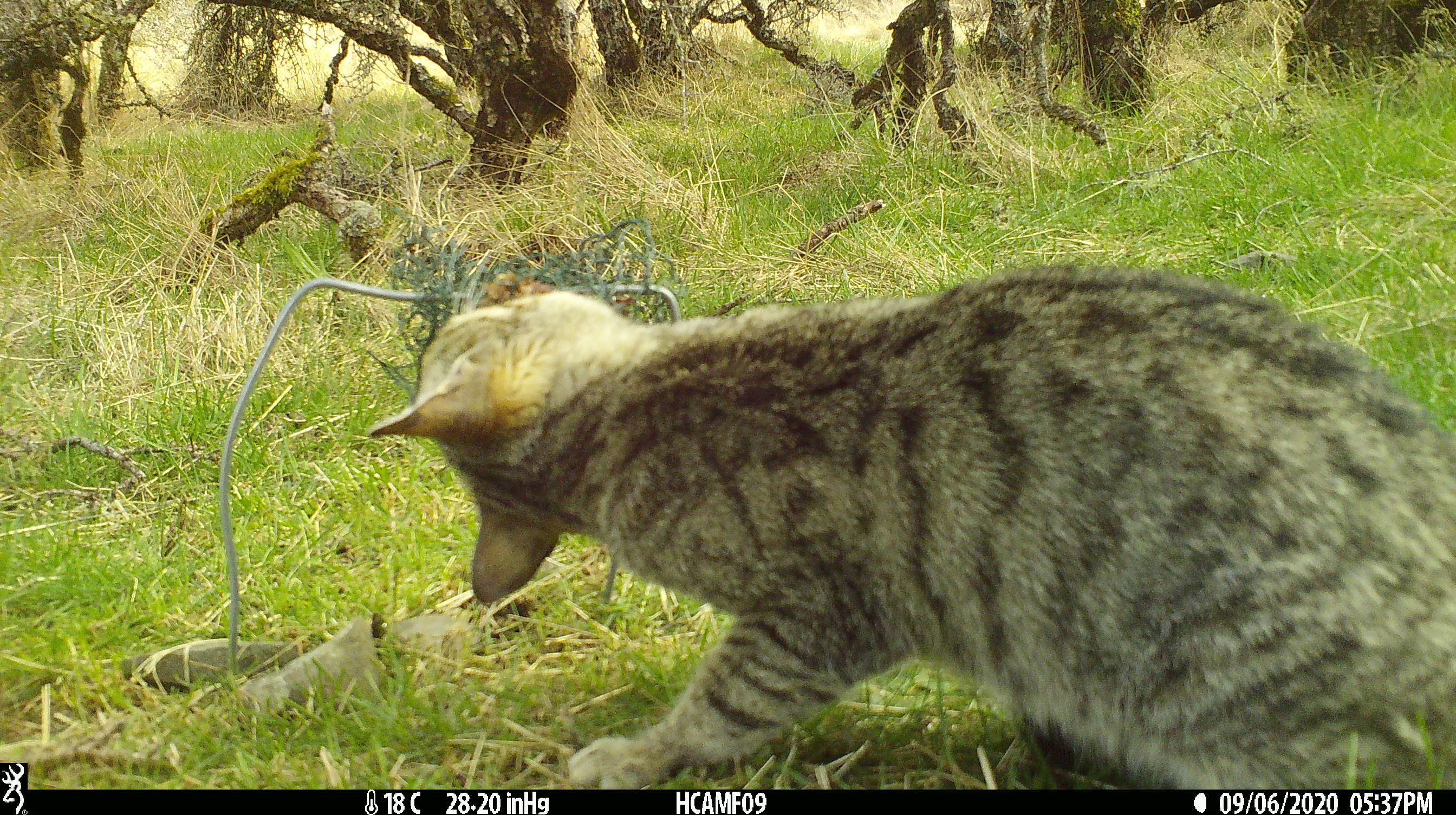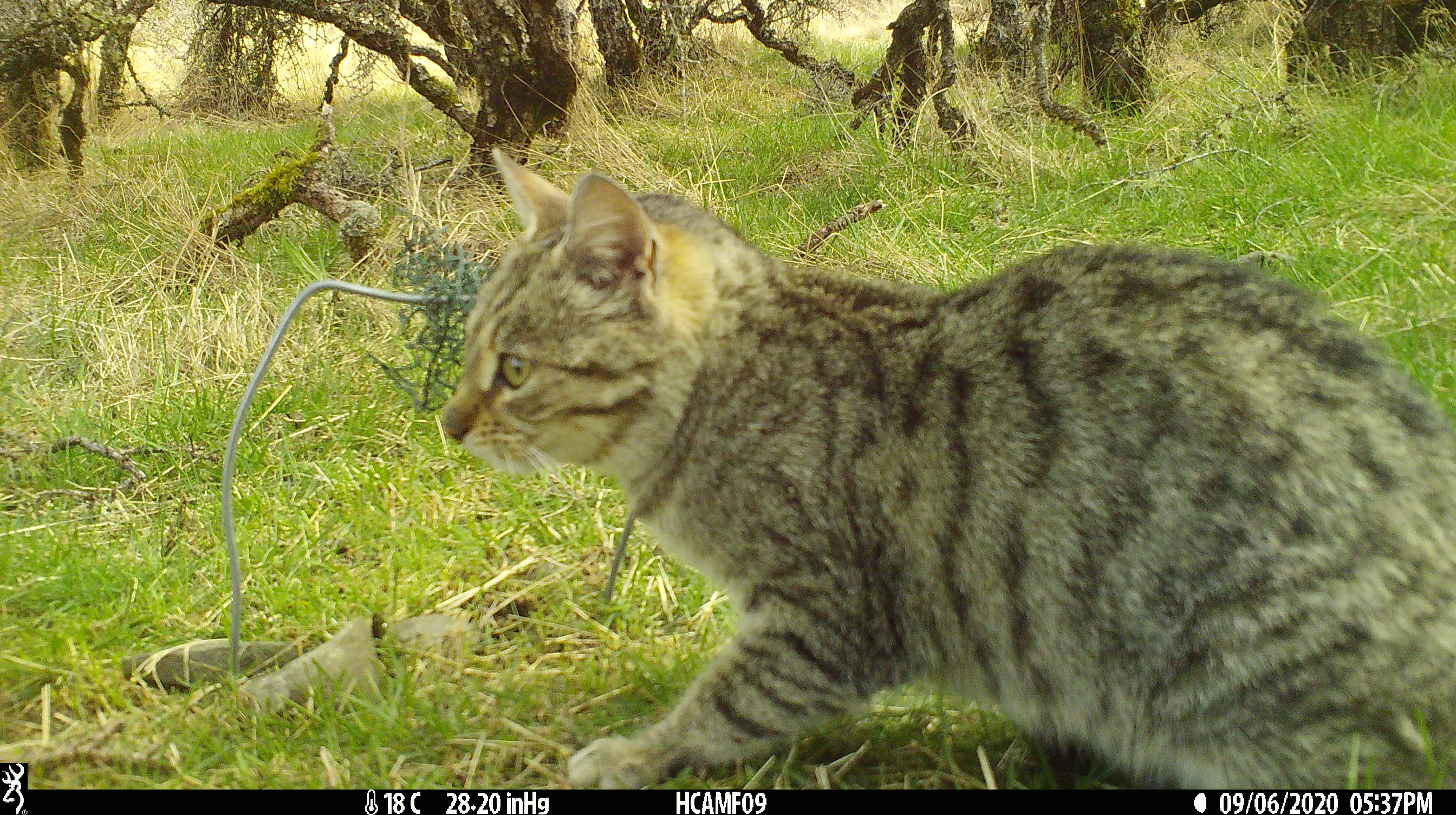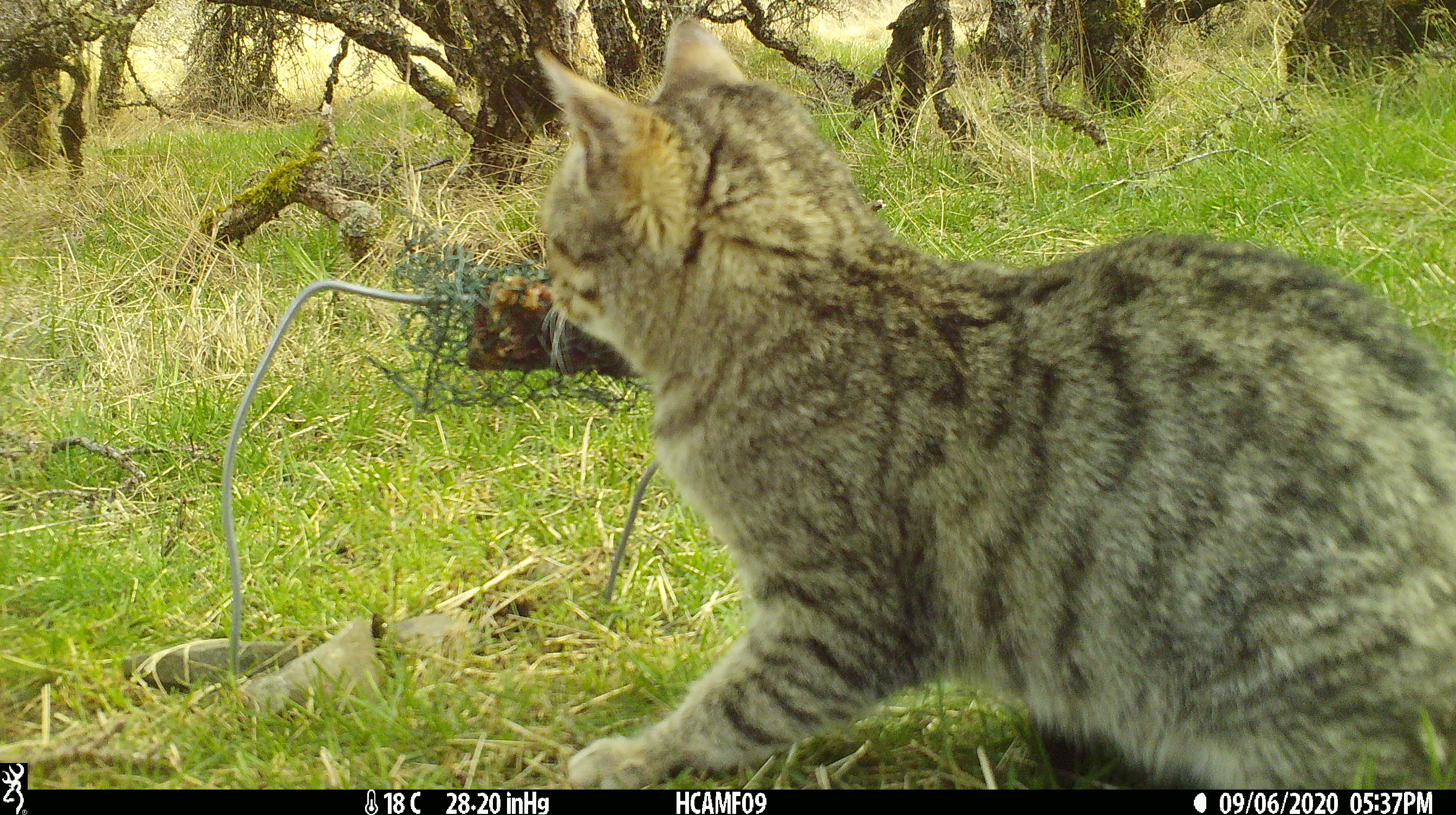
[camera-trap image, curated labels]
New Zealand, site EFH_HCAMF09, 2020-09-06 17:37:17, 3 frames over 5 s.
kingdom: Animalia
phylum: Chordata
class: Mammalia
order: Carnivora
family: Felidae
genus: Felis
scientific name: Felis catus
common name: domestic cat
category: cat